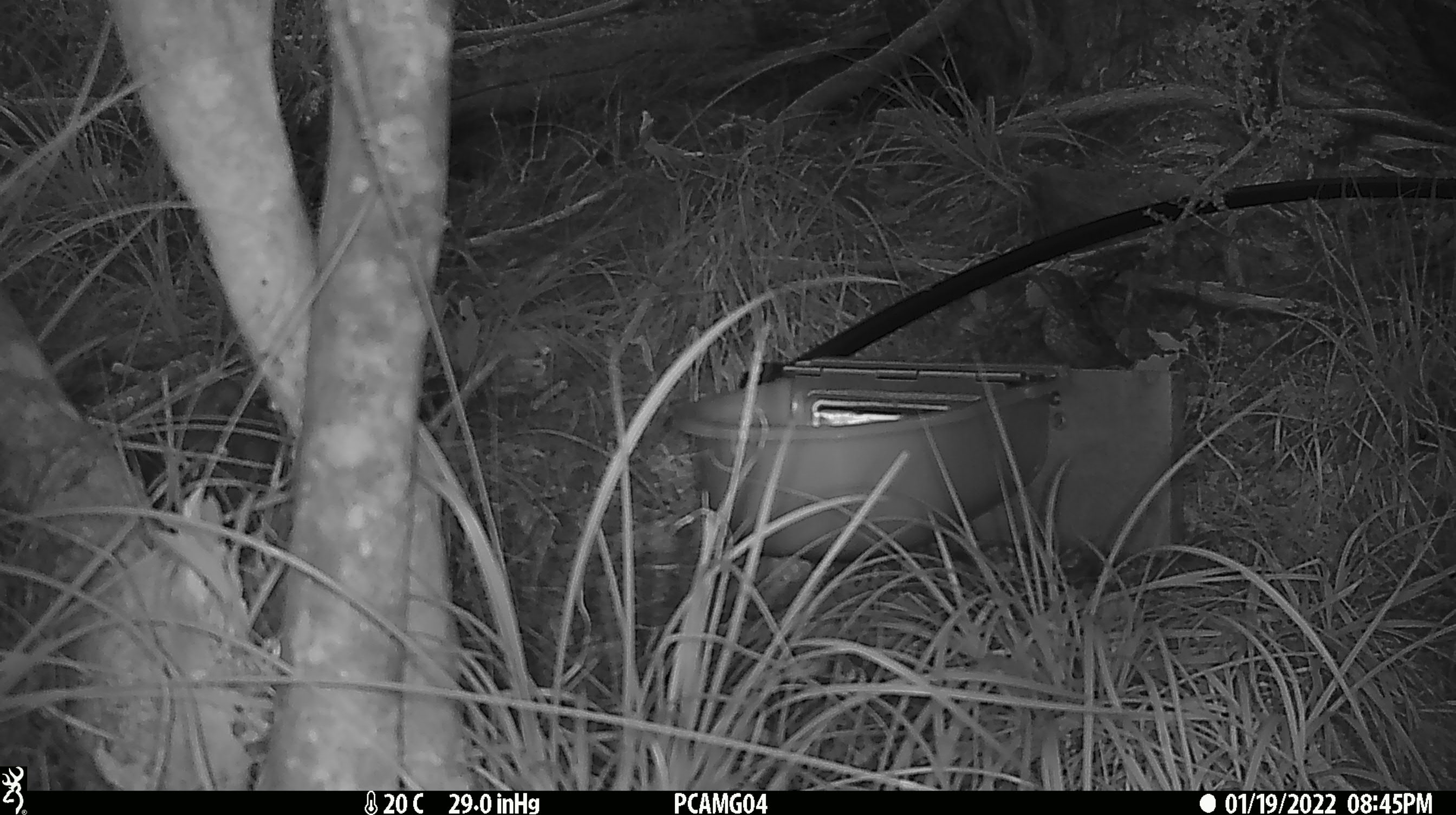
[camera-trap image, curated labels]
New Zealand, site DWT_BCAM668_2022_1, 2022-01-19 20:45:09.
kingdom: Animalia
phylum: Chordata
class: Aves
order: Passeriformes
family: Turdidae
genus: Turdus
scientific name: Turdus philomelos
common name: song thrush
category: thrush